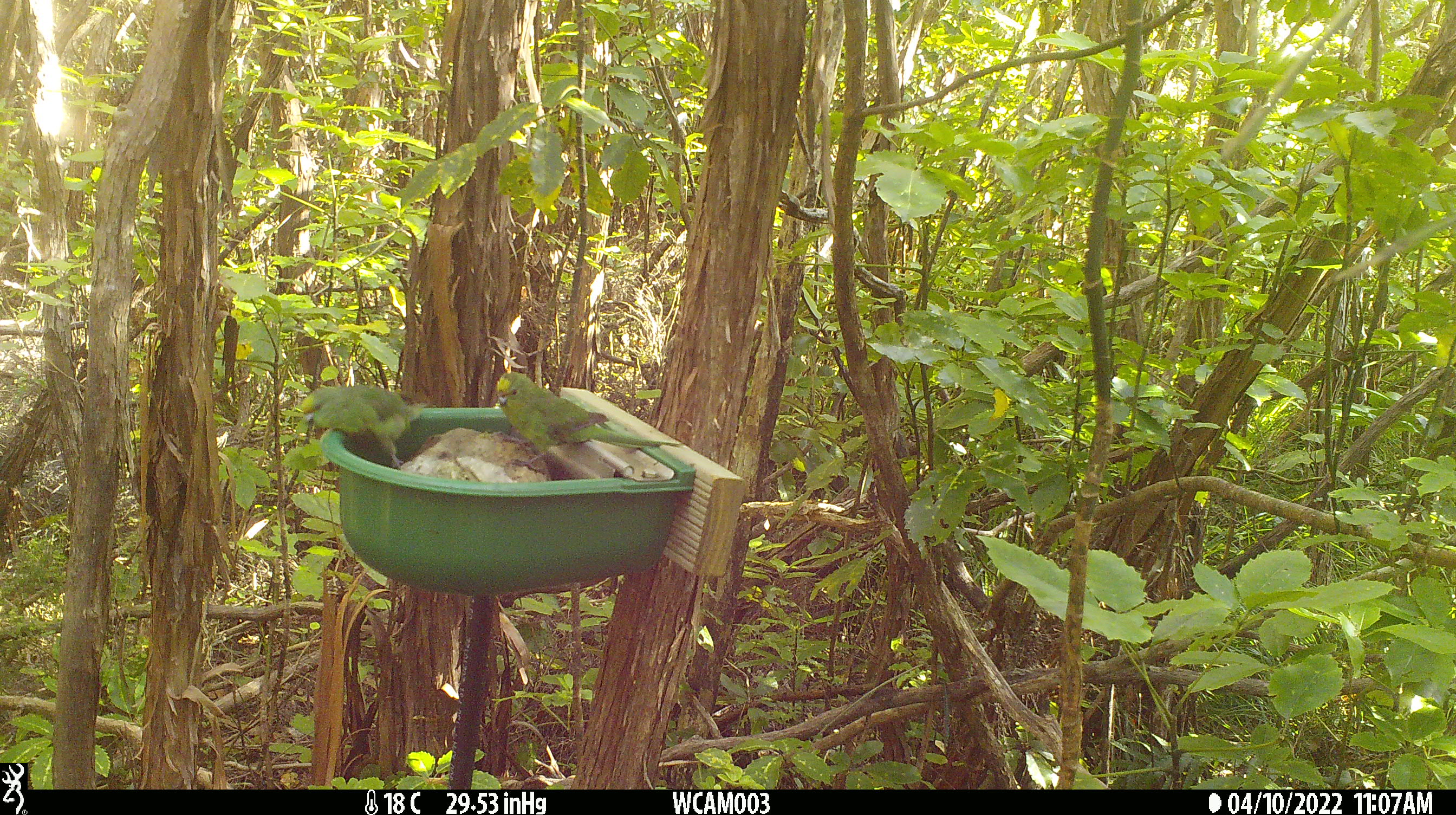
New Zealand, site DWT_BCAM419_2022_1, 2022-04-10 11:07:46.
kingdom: Animalia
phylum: Chordata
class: Aves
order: Psittaciformes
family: Psittaculidae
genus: Cyanoramphus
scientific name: Cyanoramphus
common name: parakeet